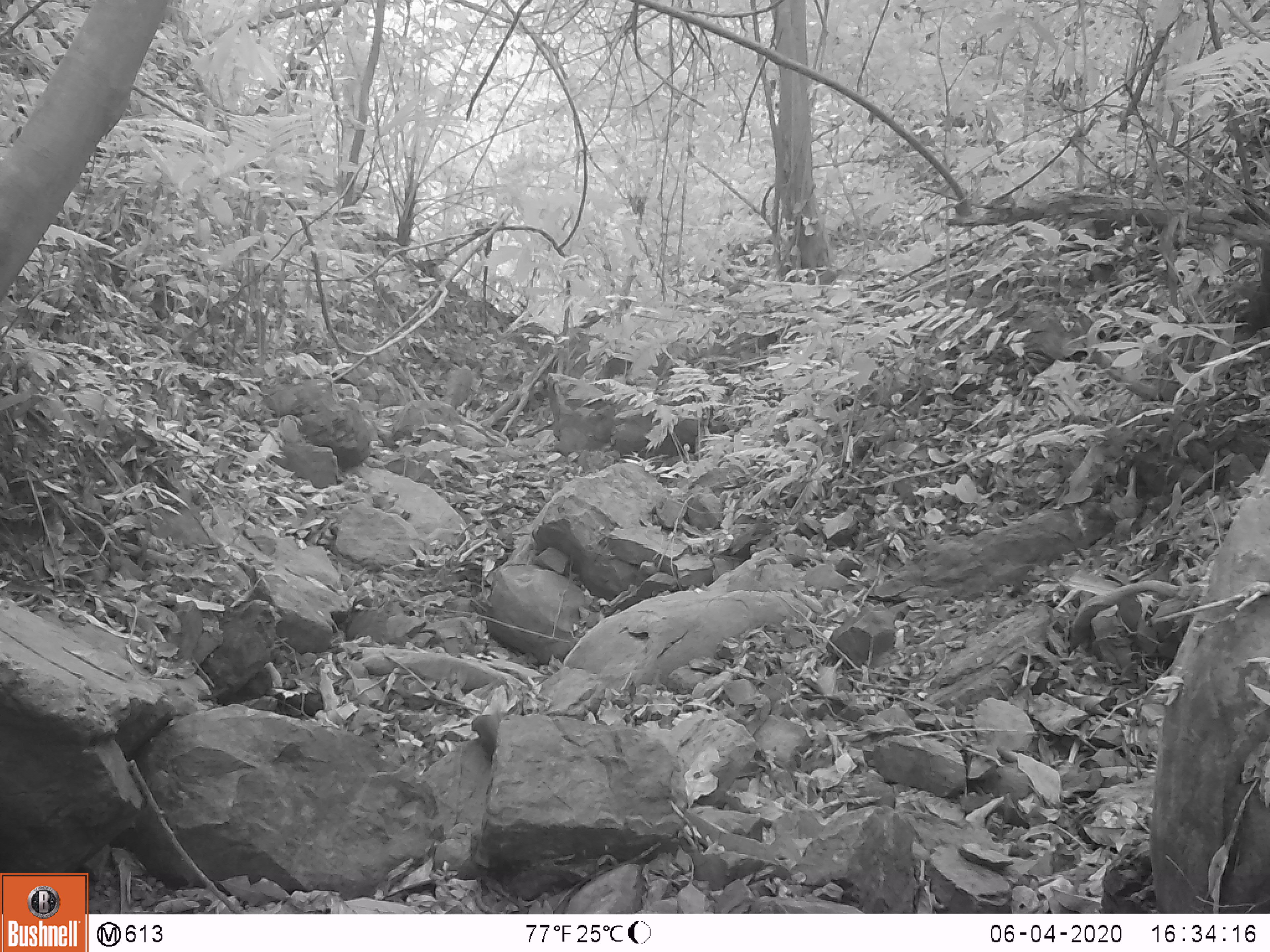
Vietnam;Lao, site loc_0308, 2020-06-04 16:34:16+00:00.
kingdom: Animalia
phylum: Chordata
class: Mammalia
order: Rodentia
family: Sciuridae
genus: Dremomys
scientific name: Dremomys rufigenis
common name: red-cheeked squirrel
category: red cheeked squirrel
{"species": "red cheeked squirrel (red-cheeked squirrel) (Dremomys rufigenis)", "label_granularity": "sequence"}